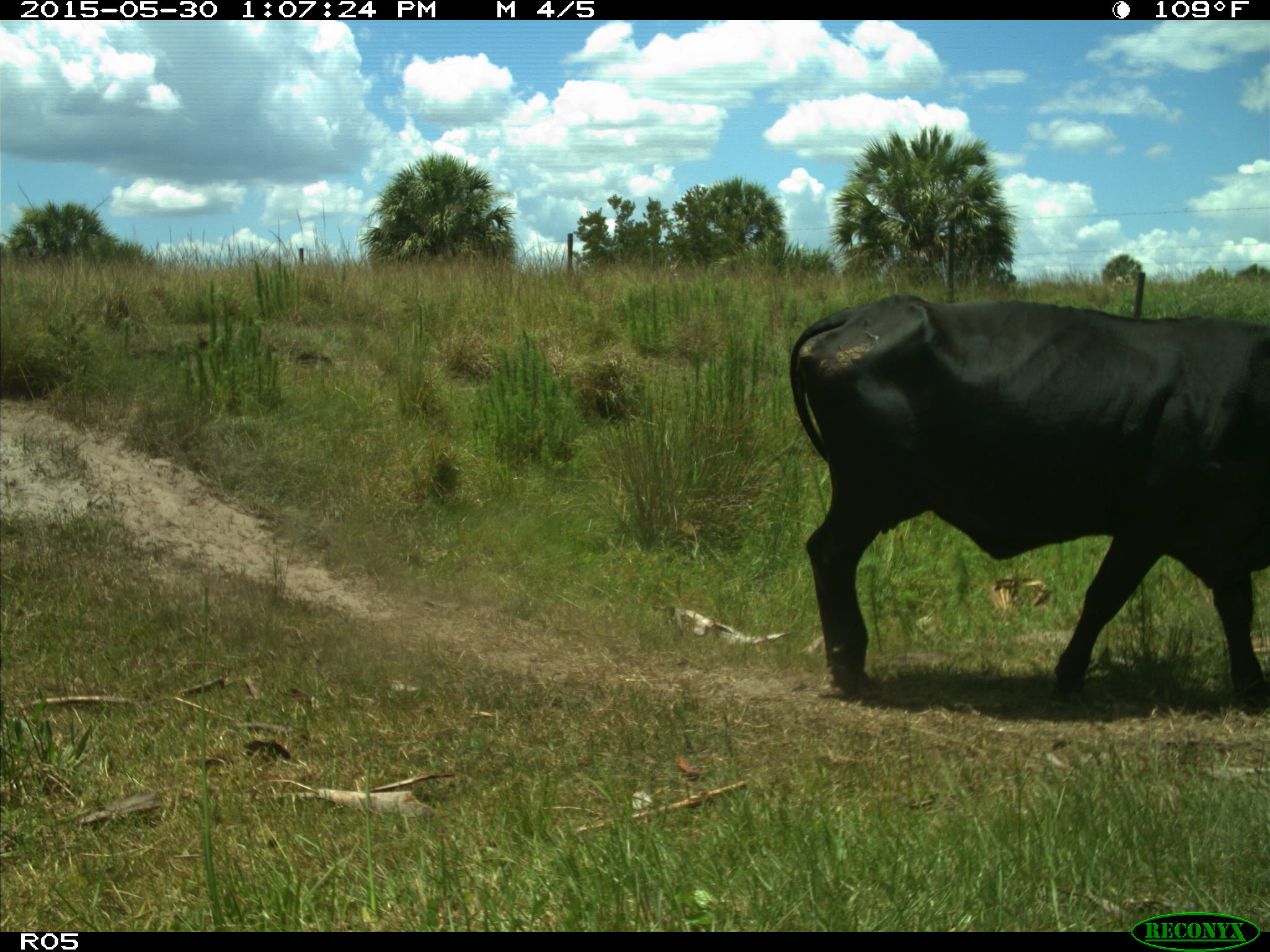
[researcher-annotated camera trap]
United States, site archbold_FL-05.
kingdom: Animalia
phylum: Chordata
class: Mammalia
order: Artiodactyla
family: Bovidae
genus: Bos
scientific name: Bos taurus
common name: domestic cow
Bos taurus (domestic cow).